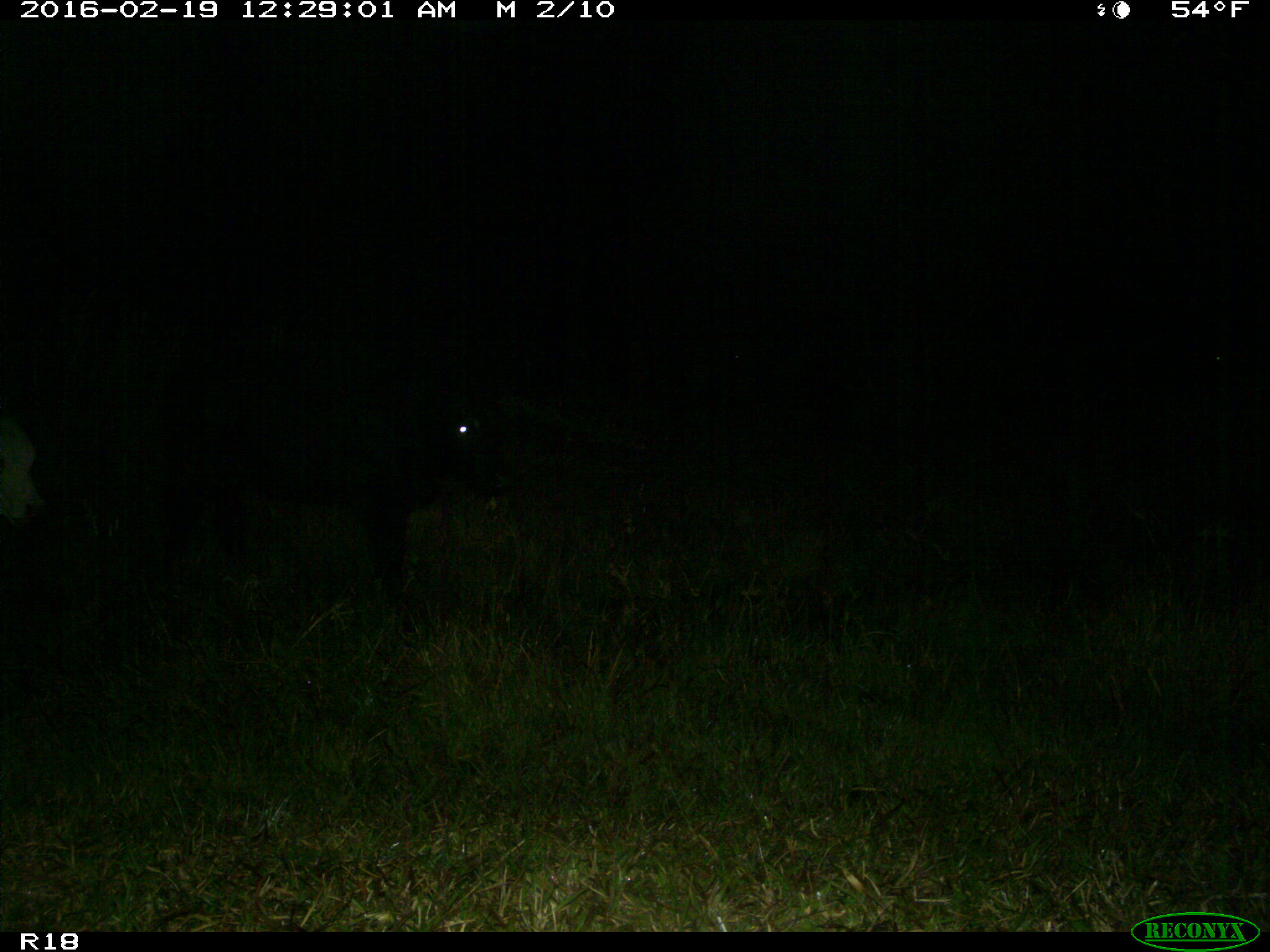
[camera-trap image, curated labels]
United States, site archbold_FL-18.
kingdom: Animalia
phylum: Chordata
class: Mammalia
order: Artiodactyla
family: Bovidae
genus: Bos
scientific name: Bos taurus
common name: domestic cow